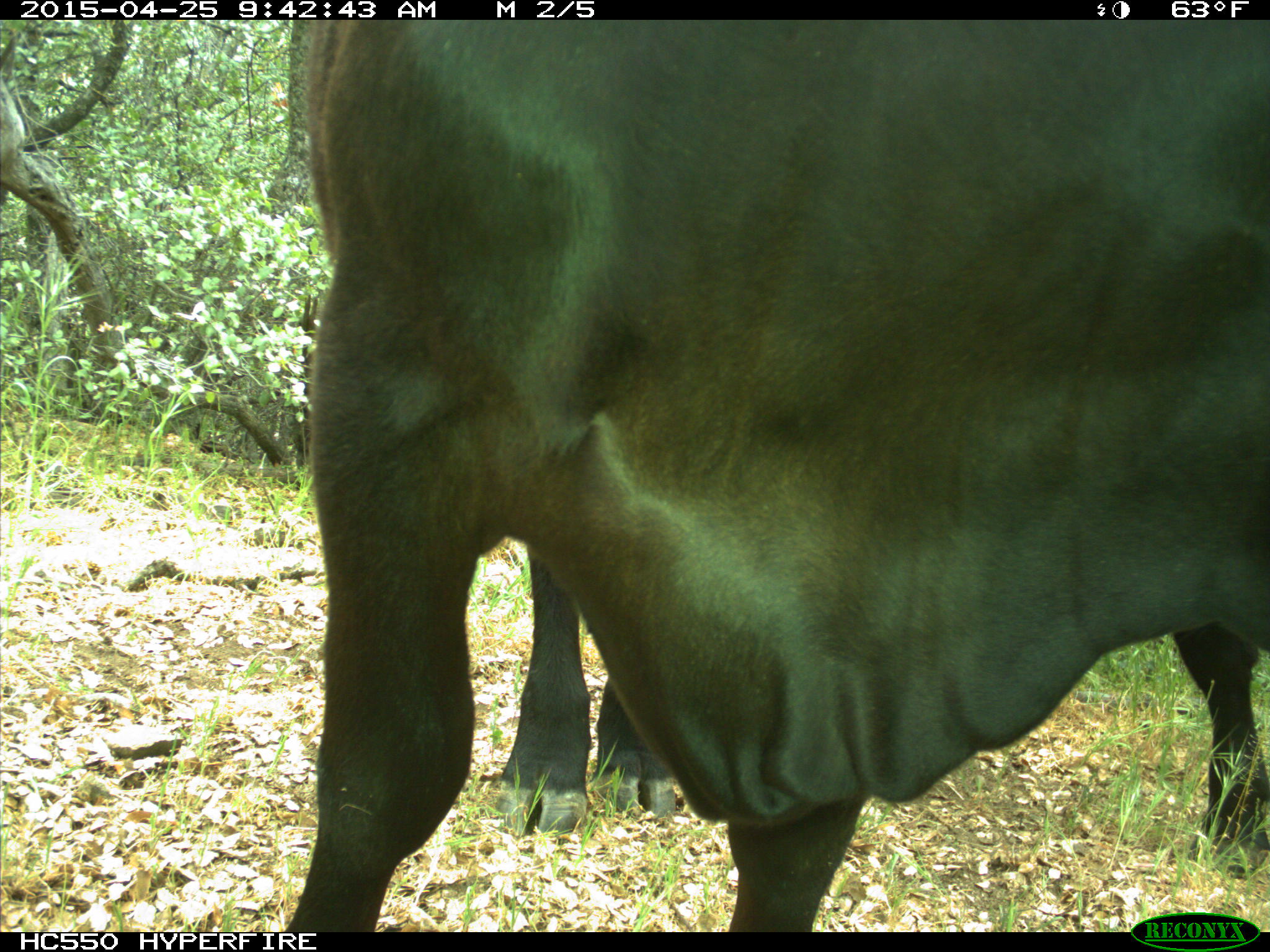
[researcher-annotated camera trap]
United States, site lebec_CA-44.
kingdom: Animalia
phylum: Chordata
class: Mammalia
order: Artiodactyla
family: Suidae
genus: Sus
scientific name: Sus scrofa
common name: wild boar